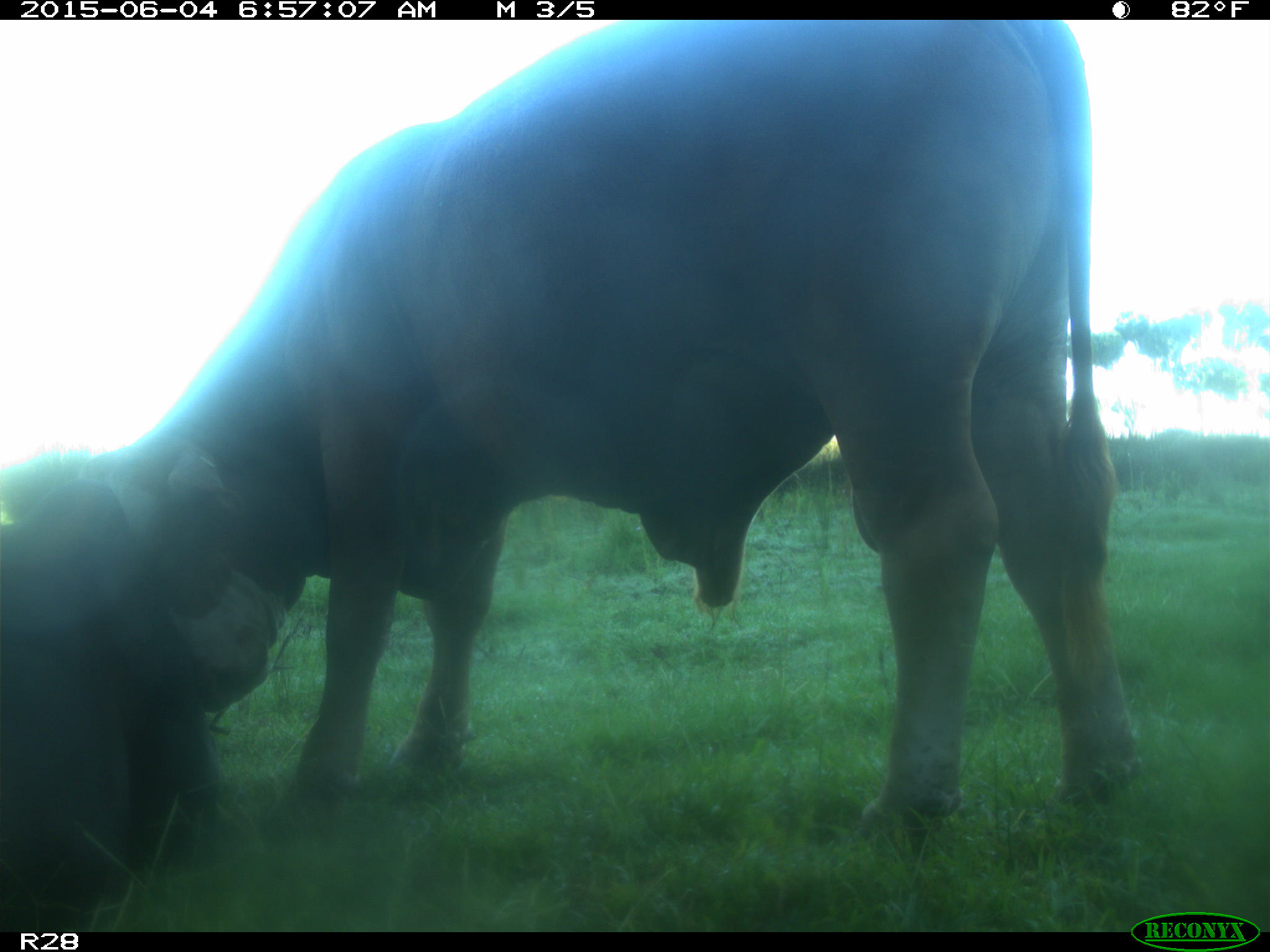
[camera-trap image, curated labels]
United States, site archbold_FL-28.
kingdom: Animalia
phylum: Chordata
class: Mammalia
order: Artiodactyla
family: Bovidae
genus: Bos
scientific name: Bos taurus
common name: domestic cow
Bos taurus (domestic cow).